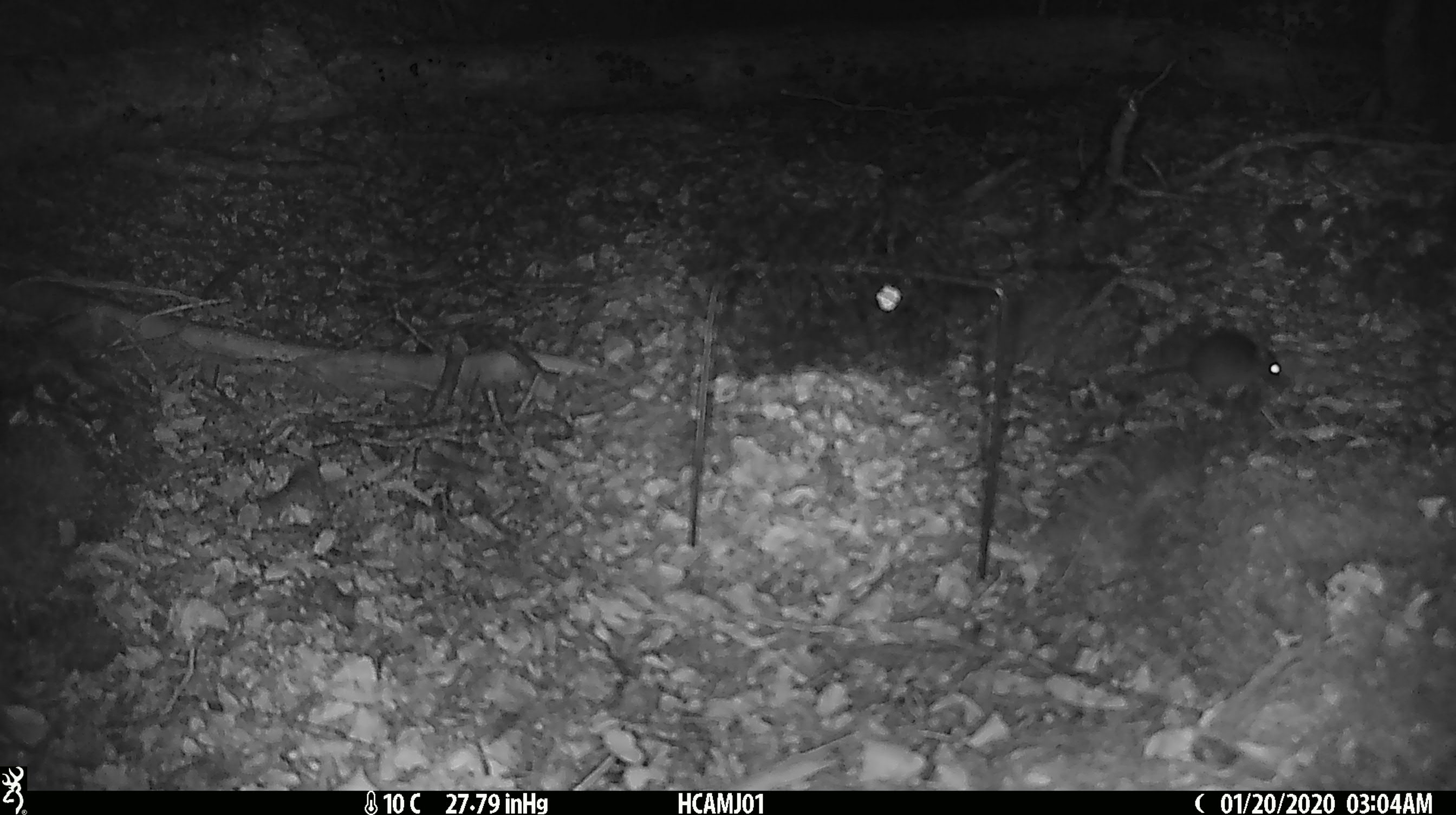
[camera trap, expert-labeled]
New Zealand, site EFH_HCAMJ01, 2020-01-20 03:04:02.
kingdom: Animalia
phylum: Chordata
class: Mammalia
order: Rodentia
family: Muridae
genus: Mus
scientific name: Mus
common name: mouse